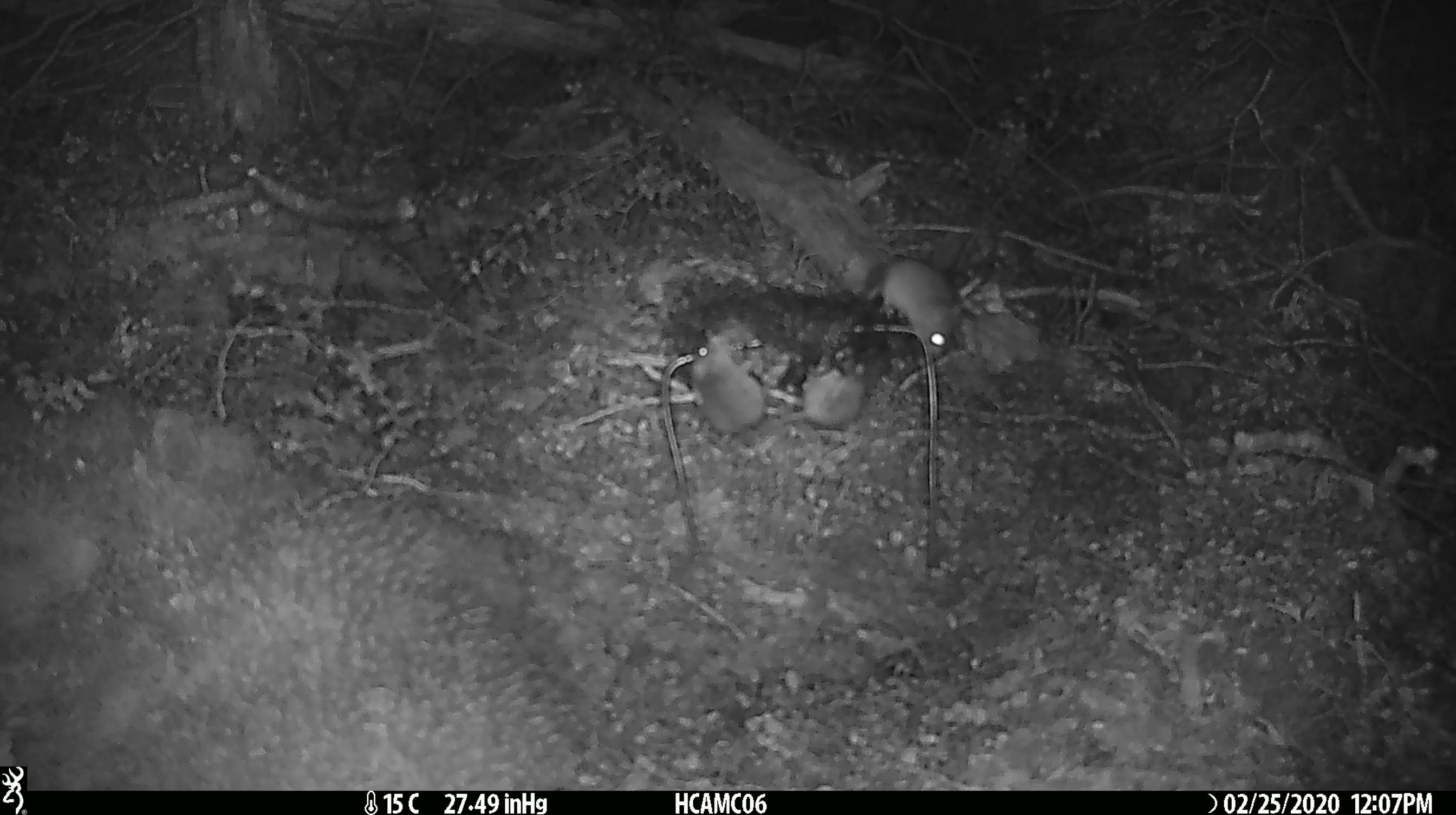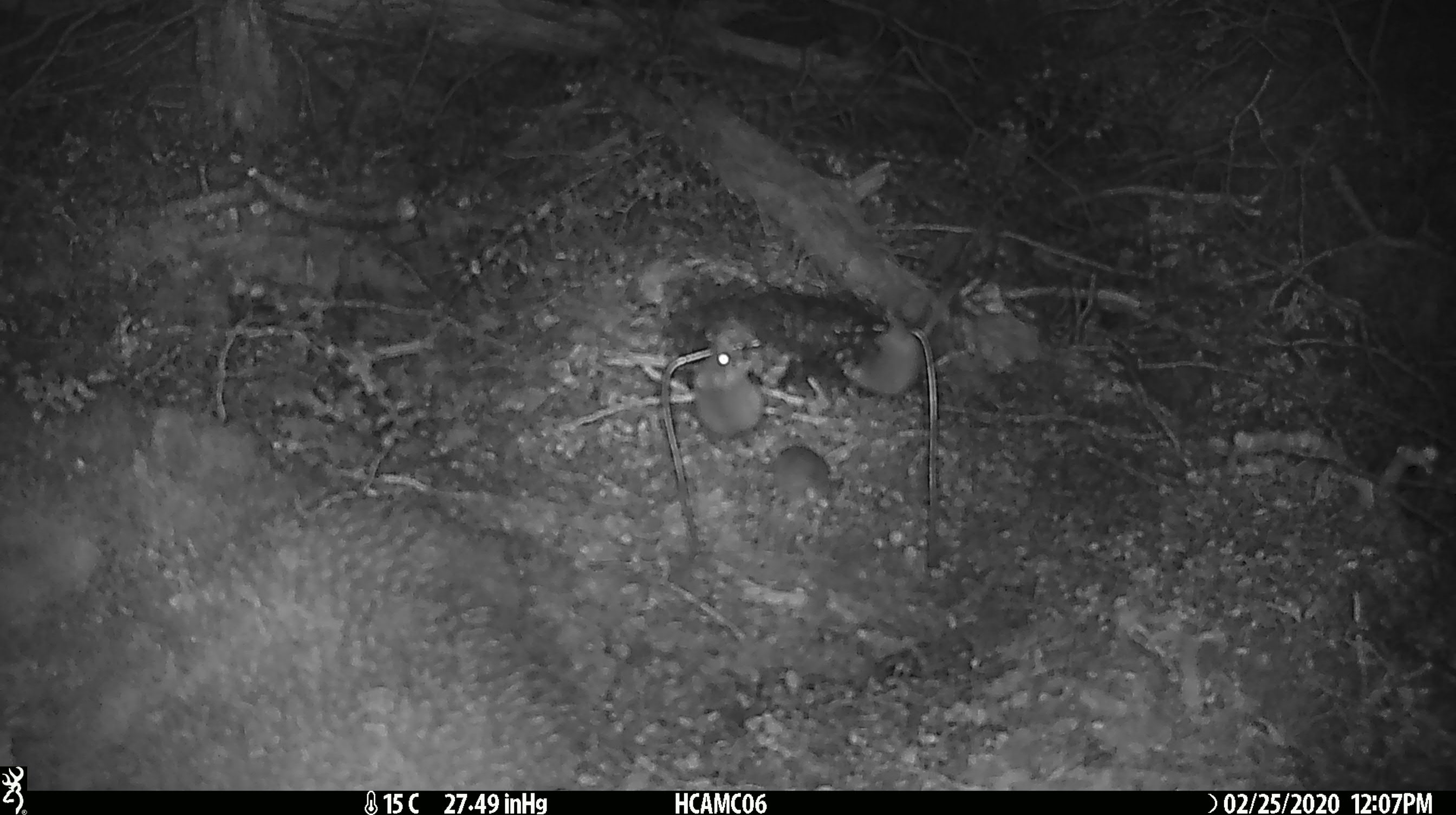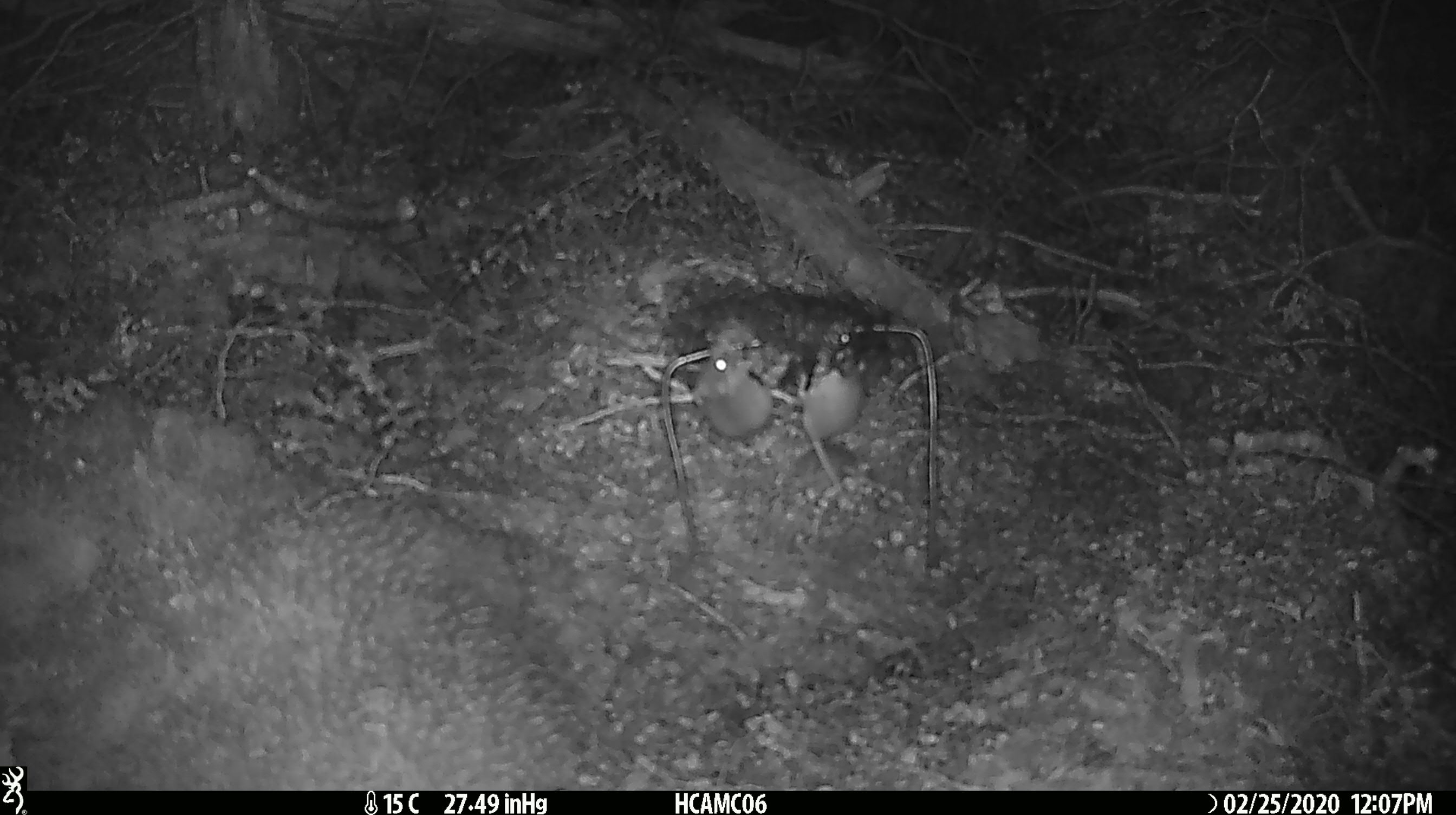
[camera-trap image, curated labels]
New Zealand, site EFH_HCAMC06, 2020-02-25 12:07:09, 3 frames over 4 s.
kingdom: Animalia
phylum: Chordata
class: Mammalia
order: Rodentia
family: Muridae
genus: Mus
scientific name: Mus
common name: mouse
Mouse (Mus).